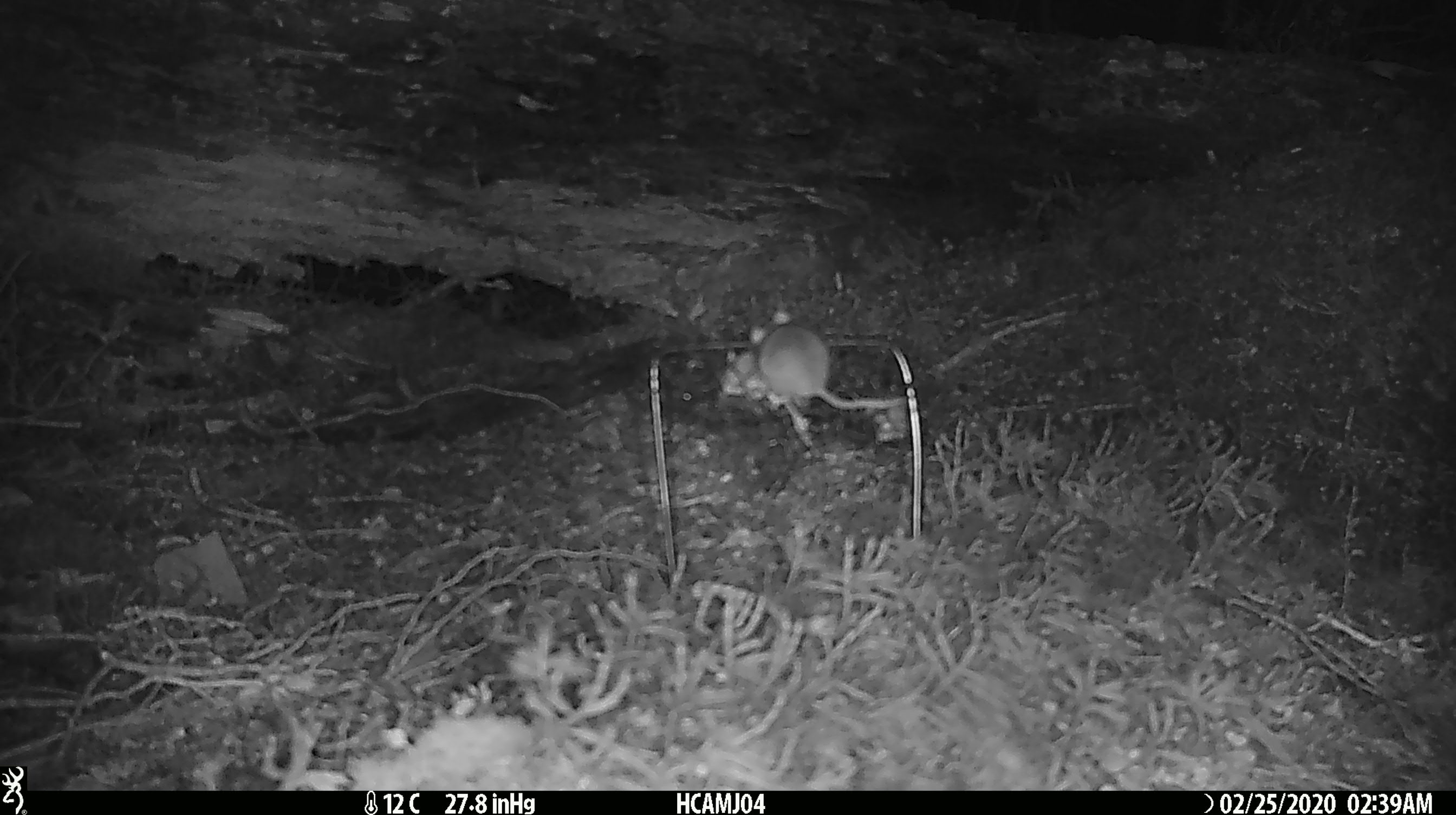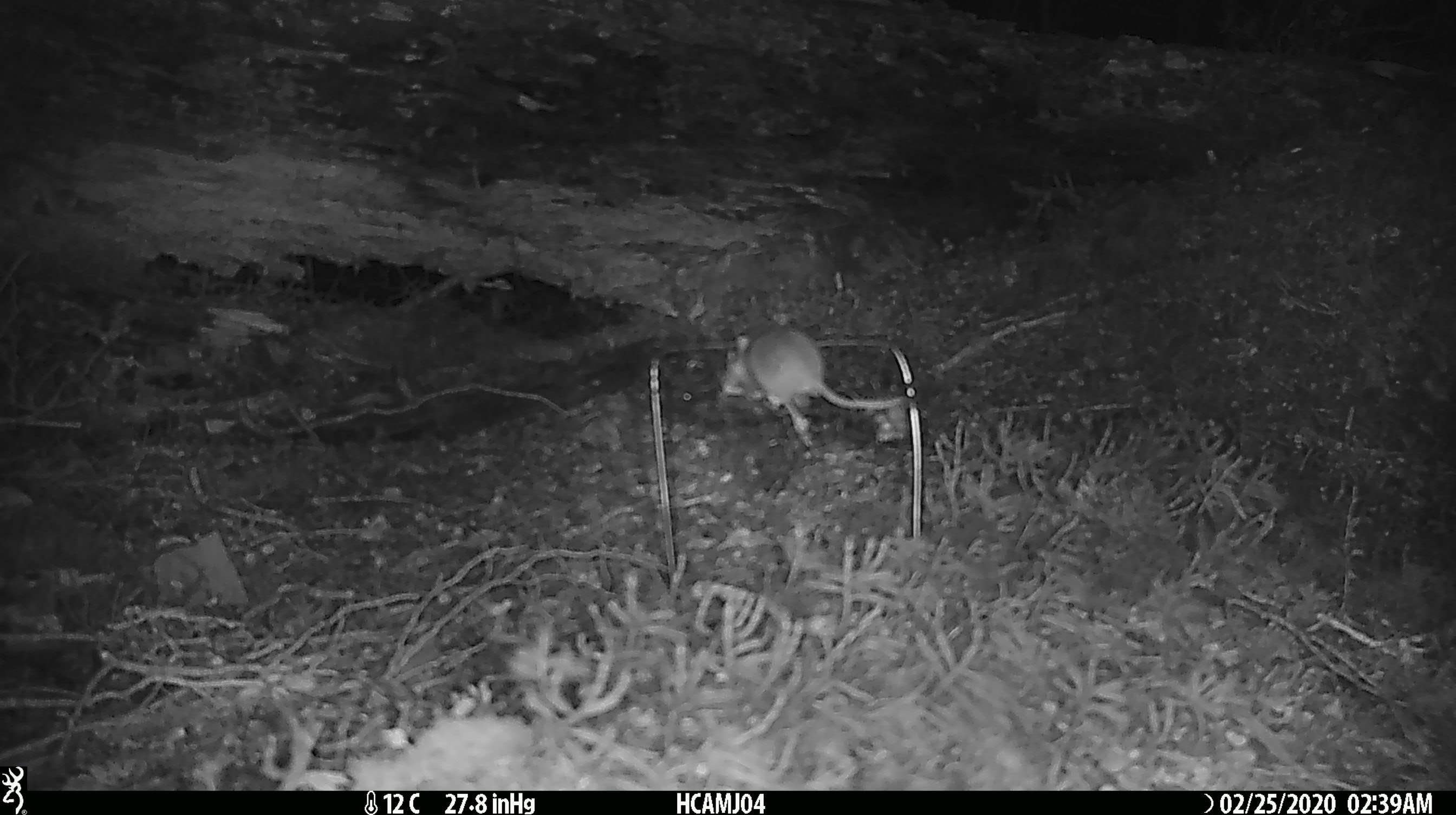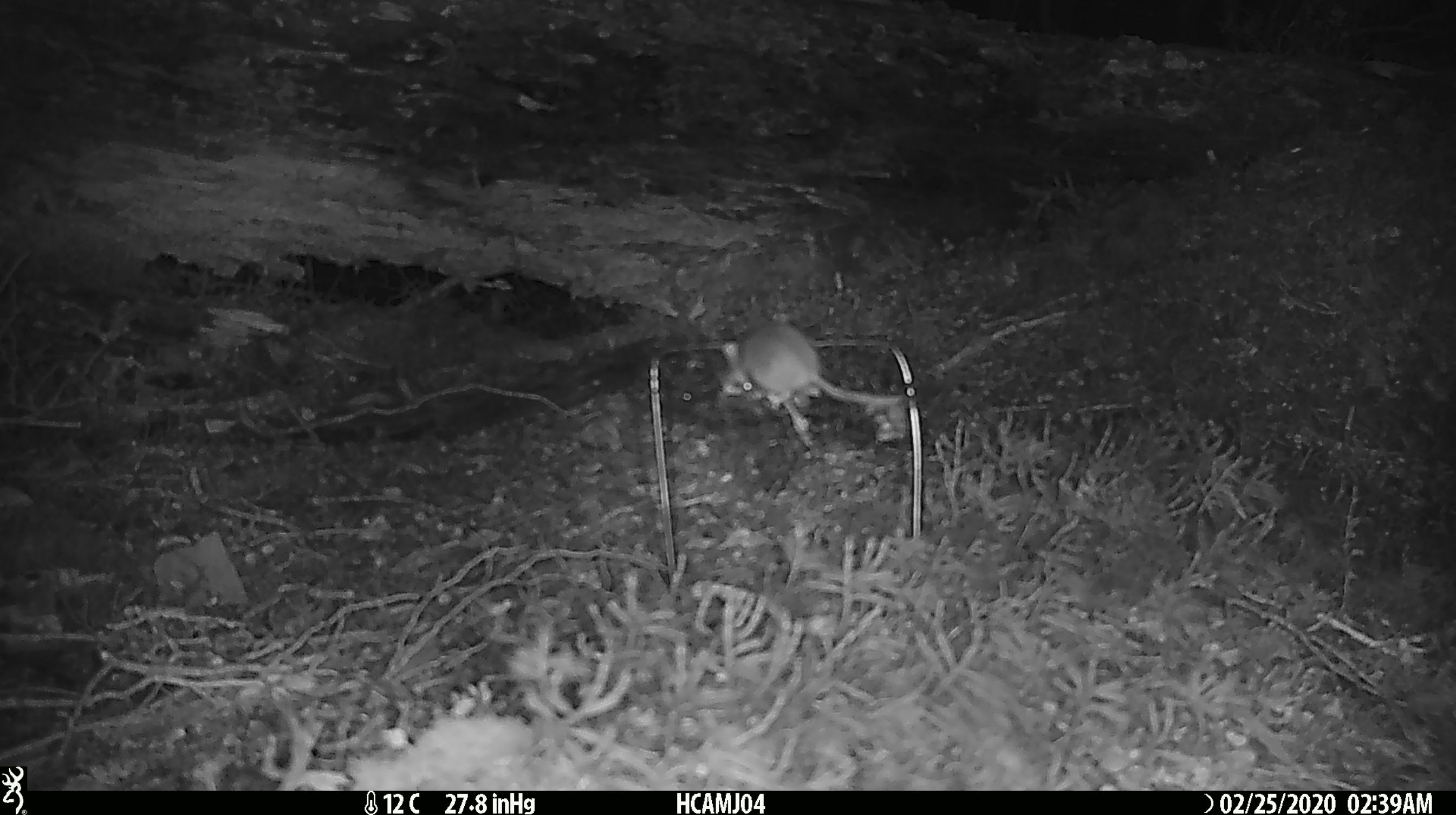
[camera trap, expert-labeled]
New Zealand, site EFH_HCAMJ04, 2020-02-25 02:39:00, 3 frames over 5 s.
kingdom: Animalia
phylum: Chordata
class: Mammalia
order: Rodentia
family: Muridae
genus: Mus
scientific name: Mus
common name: mouse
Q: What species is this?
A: Mouse (Mus).